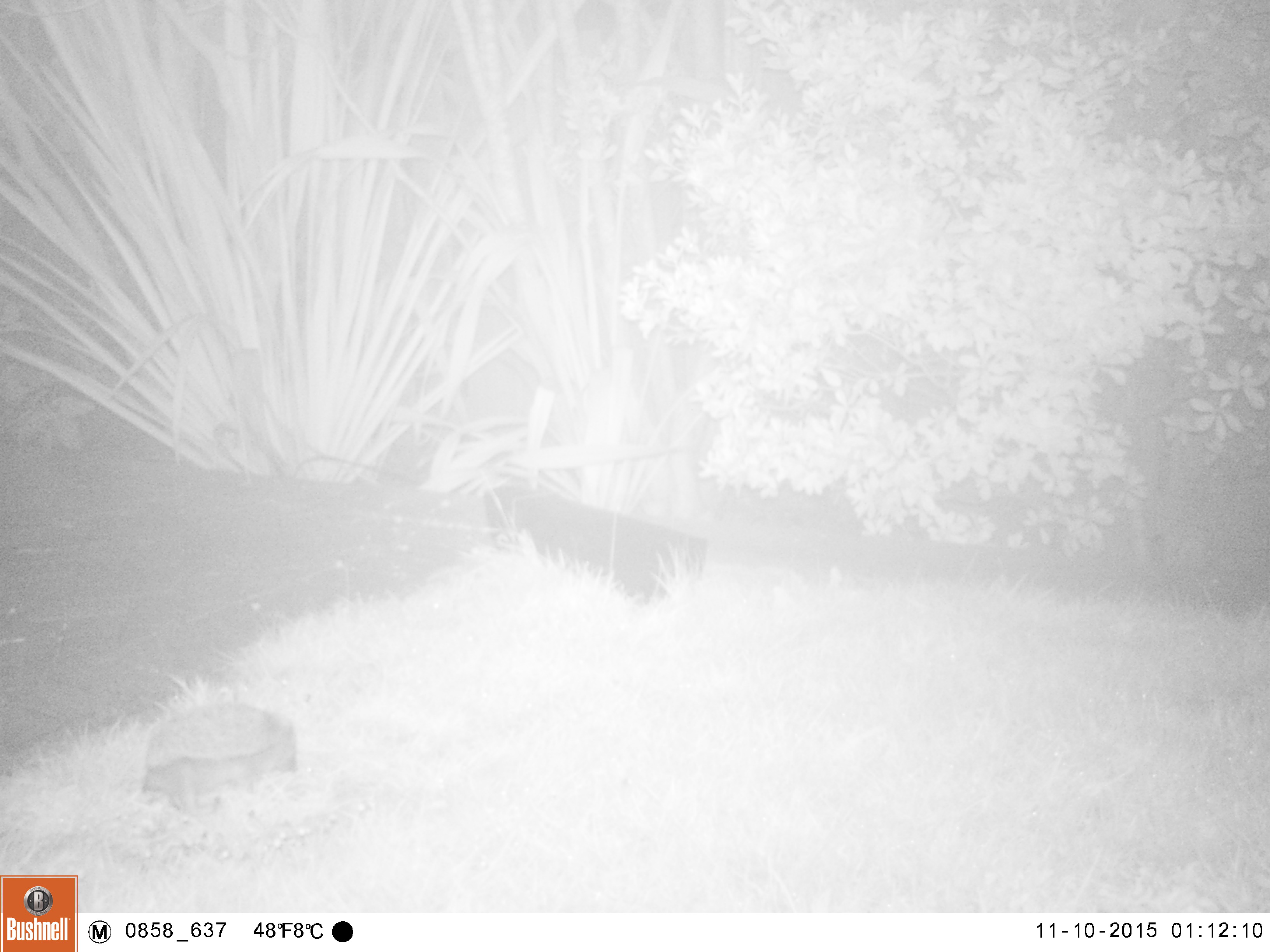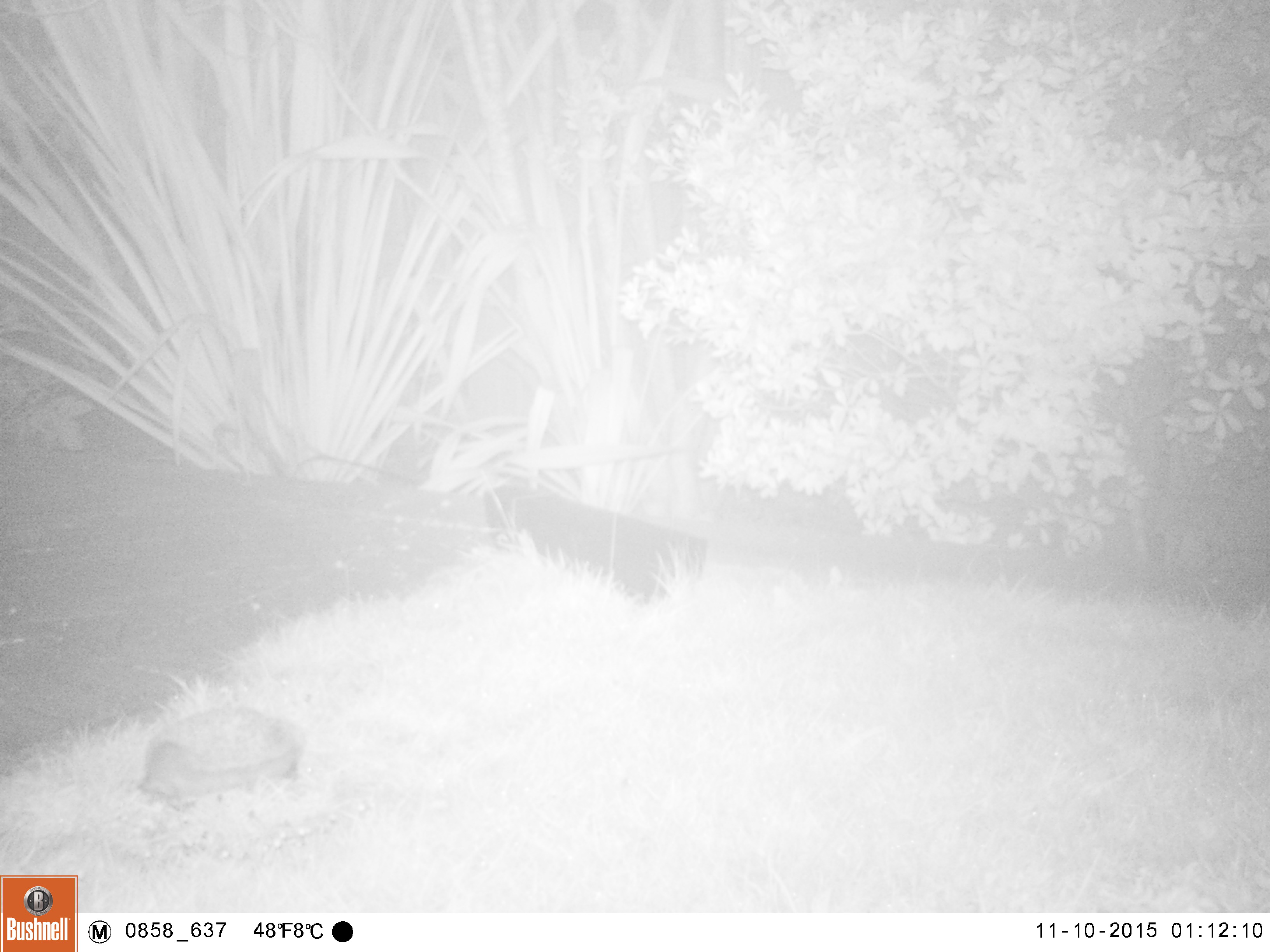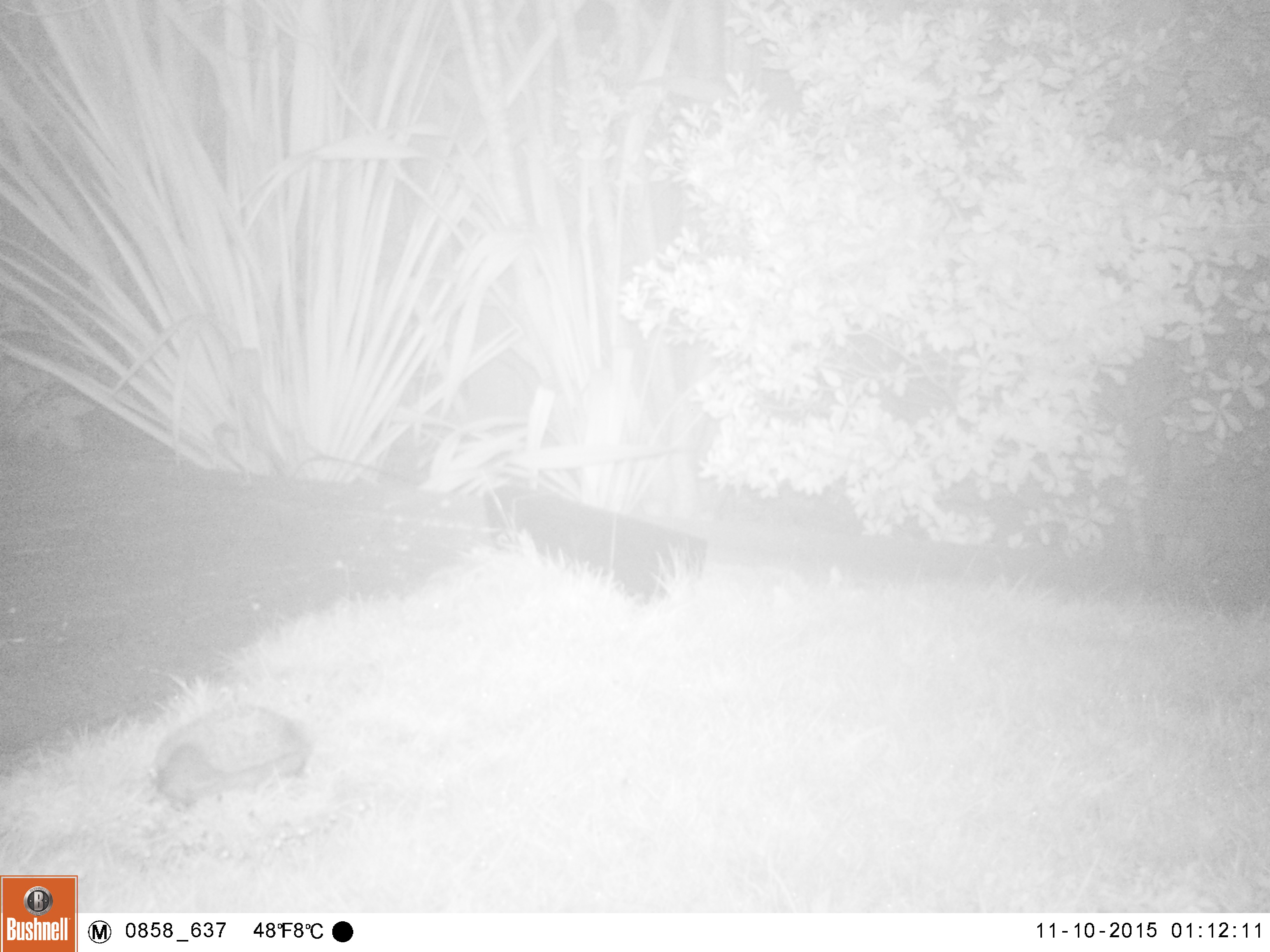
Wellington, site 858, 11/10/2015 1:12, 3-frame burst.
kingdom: Animalia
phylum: Chordata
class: Mammalia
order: Eulipotyphla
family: Erinaceidae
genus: Erinaceus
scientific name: Erinaceus europaeus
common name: hedgehog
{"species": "hedgehog (Erinaceus europaeus)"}